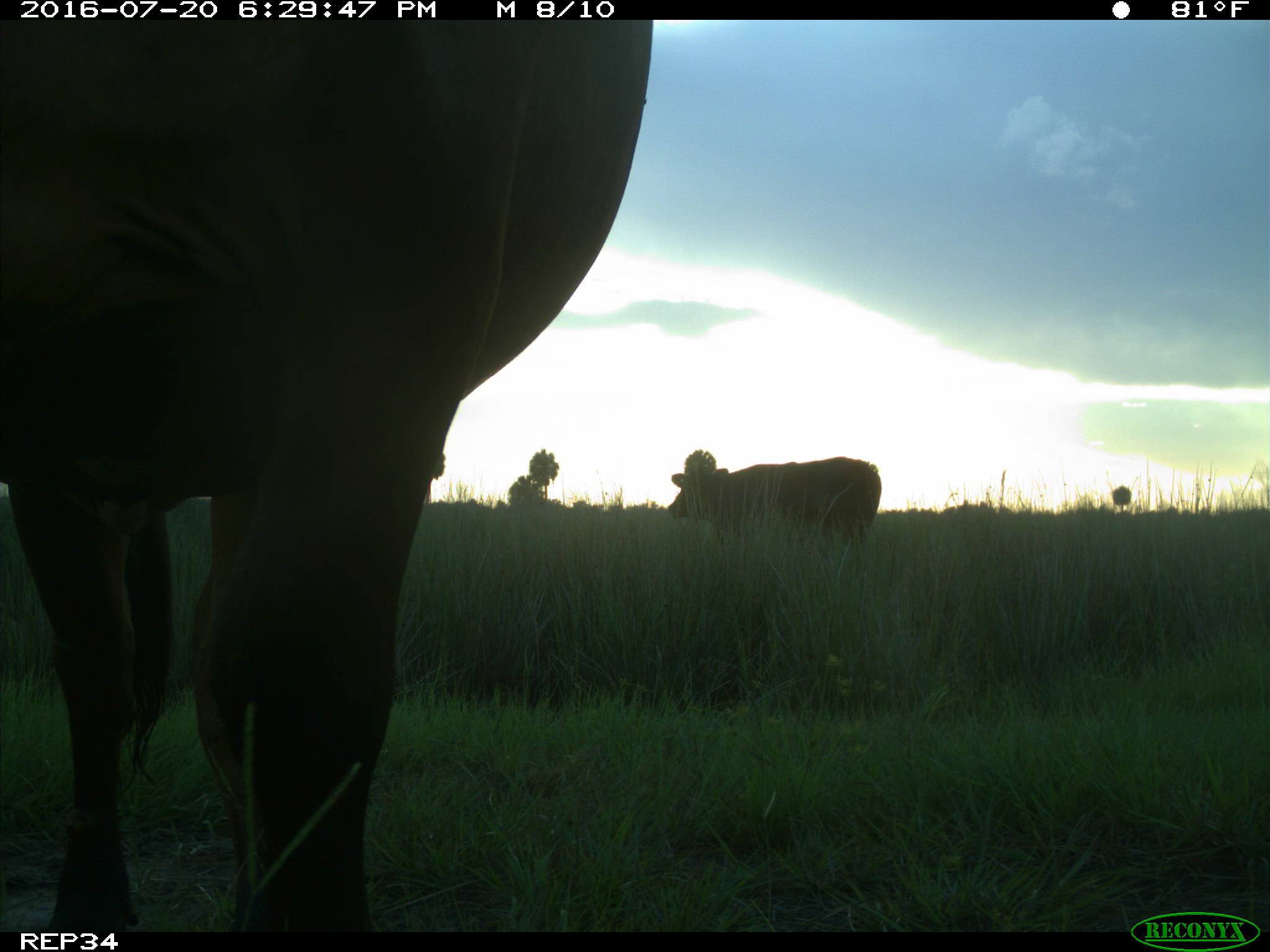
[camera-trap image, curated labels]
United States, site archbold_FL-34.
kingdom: Animalia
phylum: Chordata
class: Mammalia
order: Artiodactyla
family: Bovidae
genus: Bos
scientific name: Bos taurus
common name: domestic cow